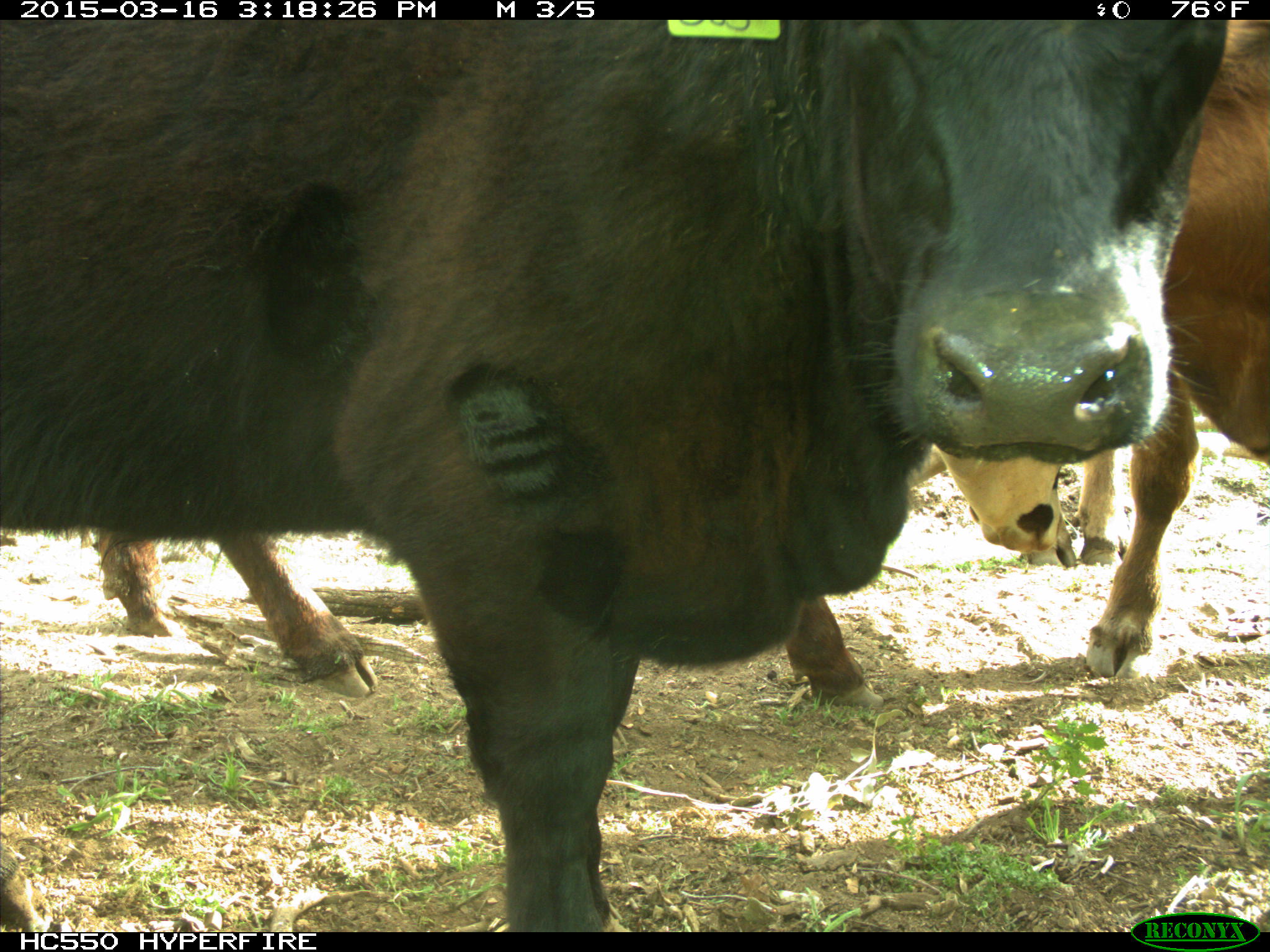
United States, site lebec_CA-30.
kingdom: Animalia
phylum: Chordata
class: Mammalia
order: Artiodactyla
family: Bovidae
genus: Bos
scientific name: Bos taurus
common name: domestic cow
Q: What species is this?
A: Bos taurus (domestic cow).